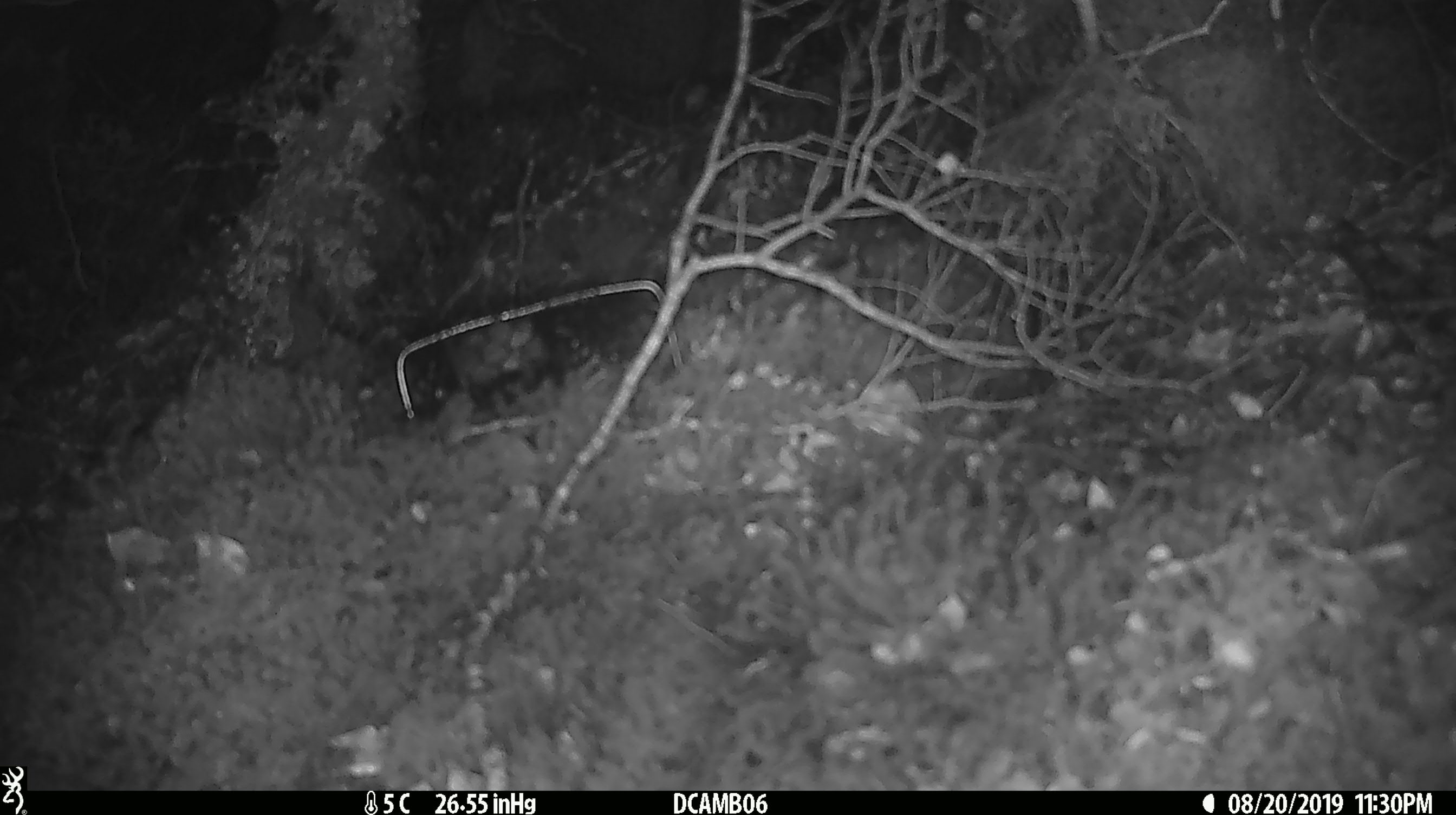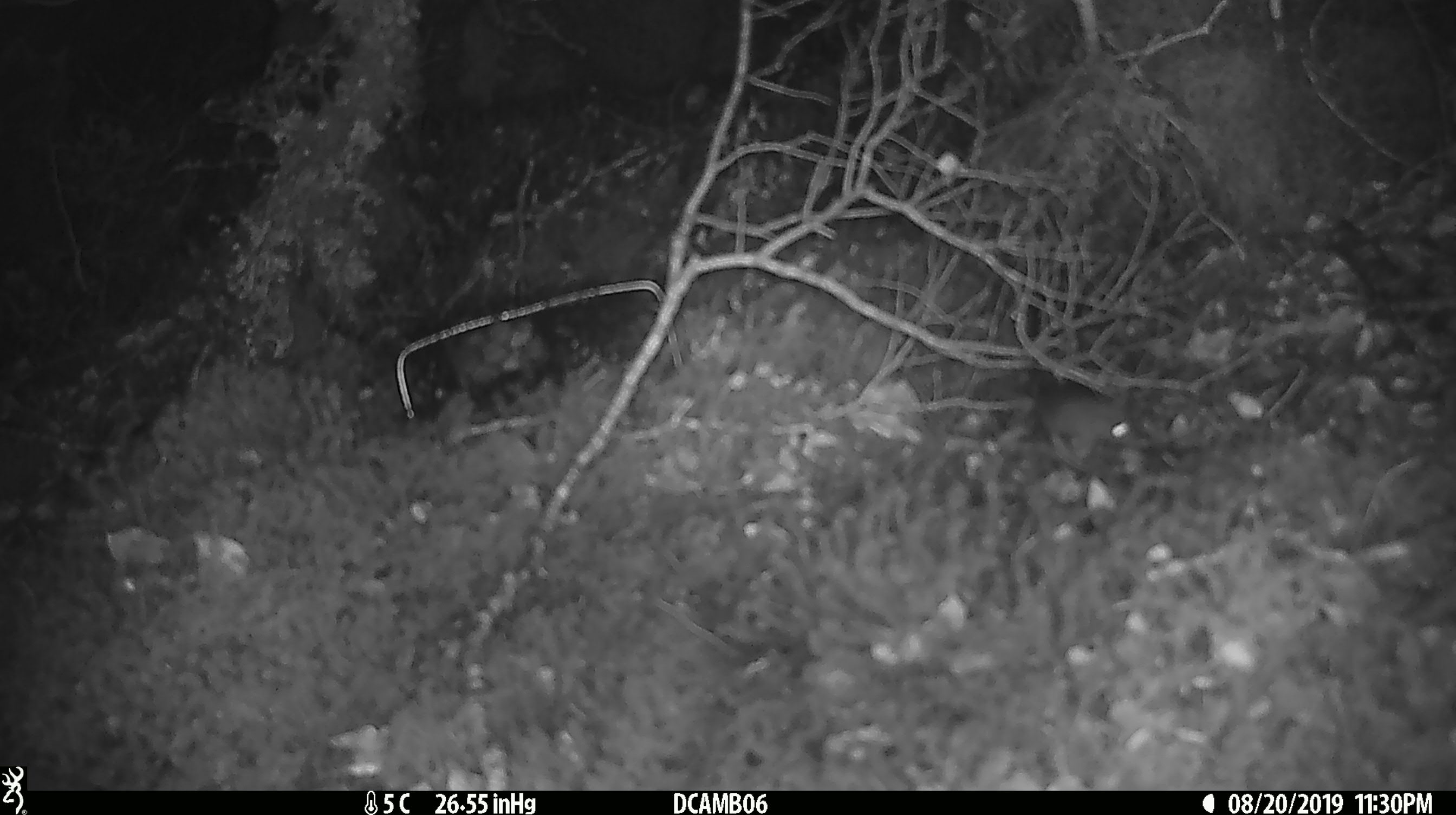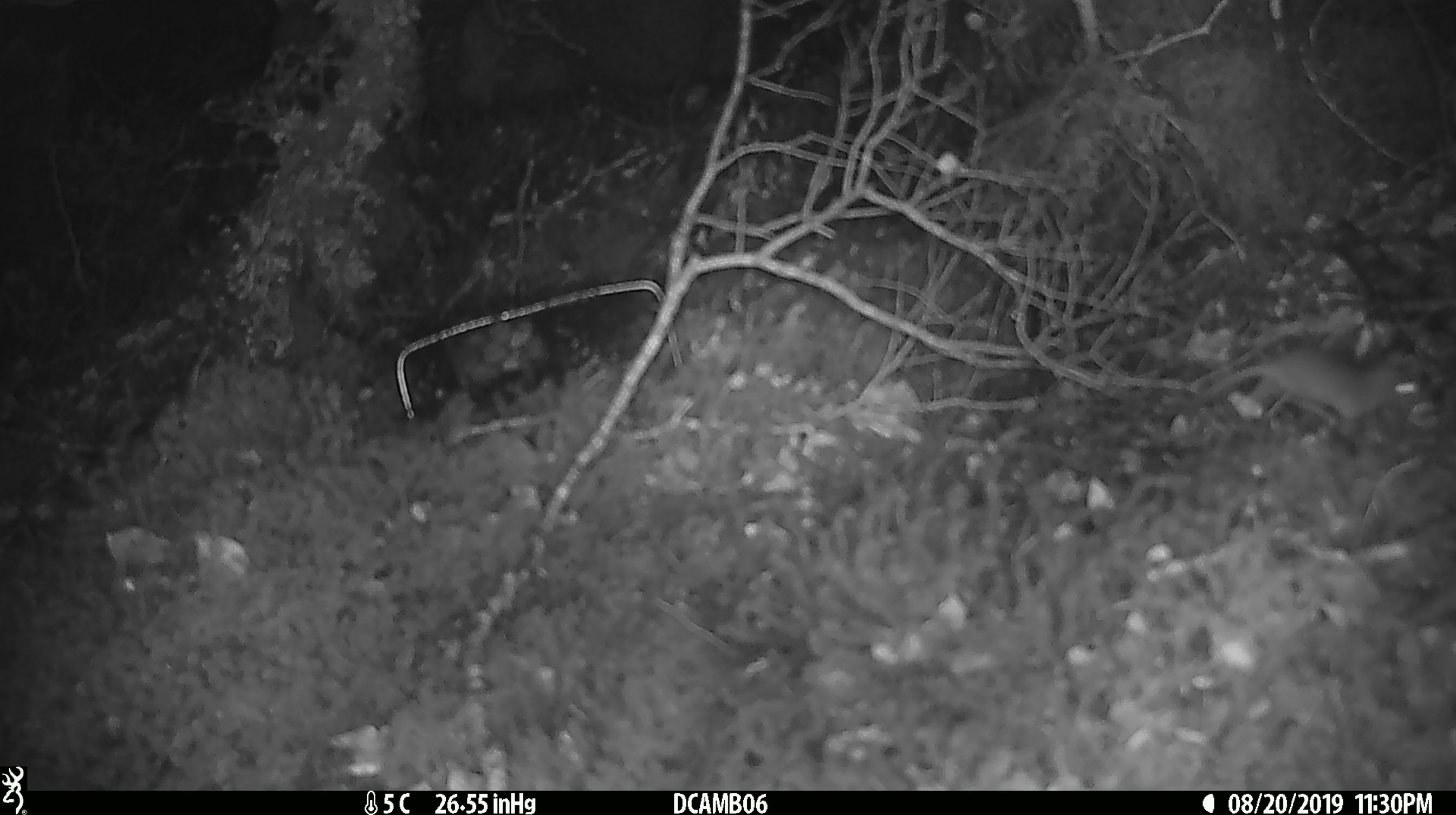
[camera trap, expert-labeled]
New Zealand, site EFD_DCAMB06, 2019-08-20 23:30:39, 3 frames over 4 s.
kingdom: Animalia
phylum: Chordata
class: Mammalia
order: Rodentia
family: Muridae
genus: Mus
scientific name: Mus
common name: mouse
Mouse (Mus).